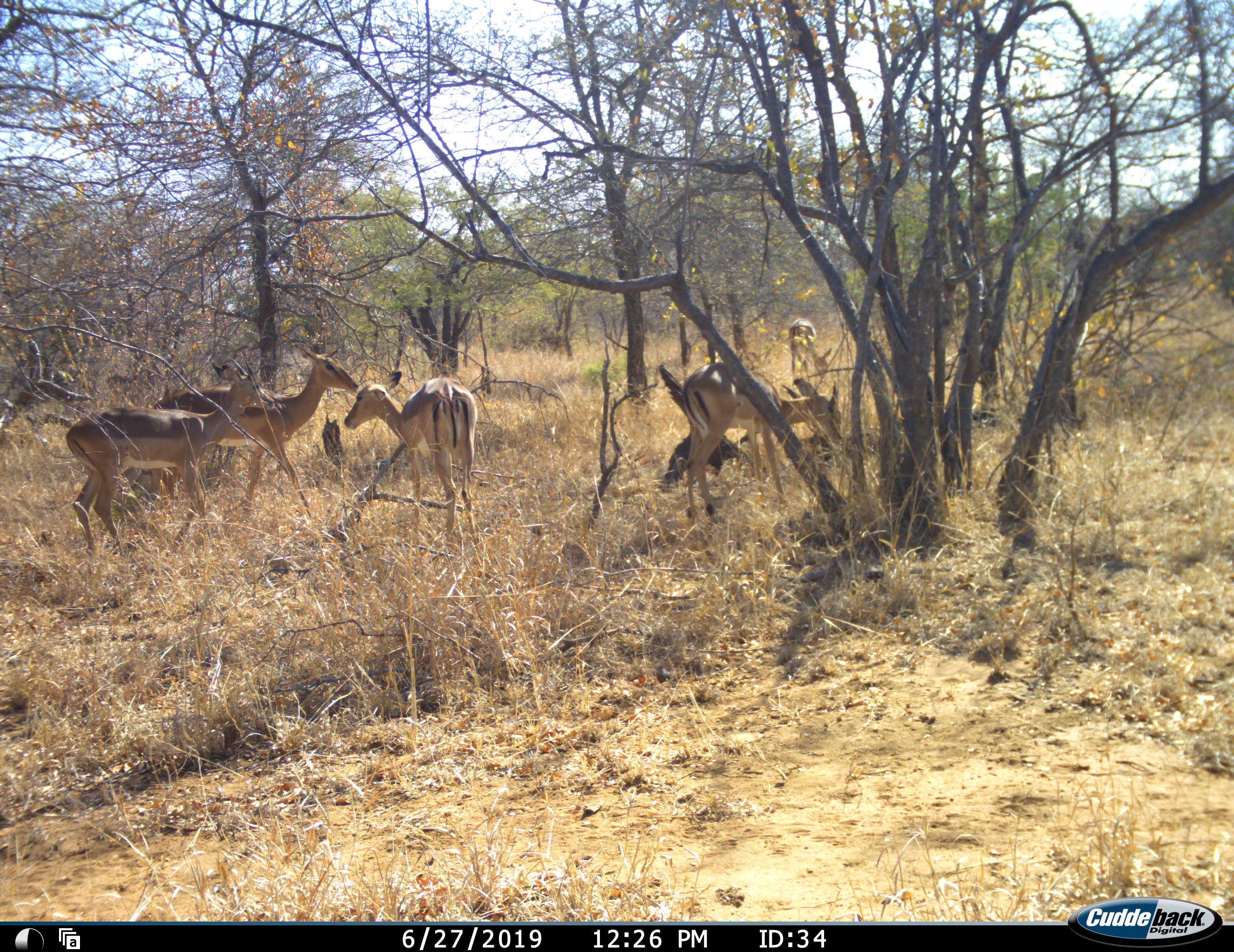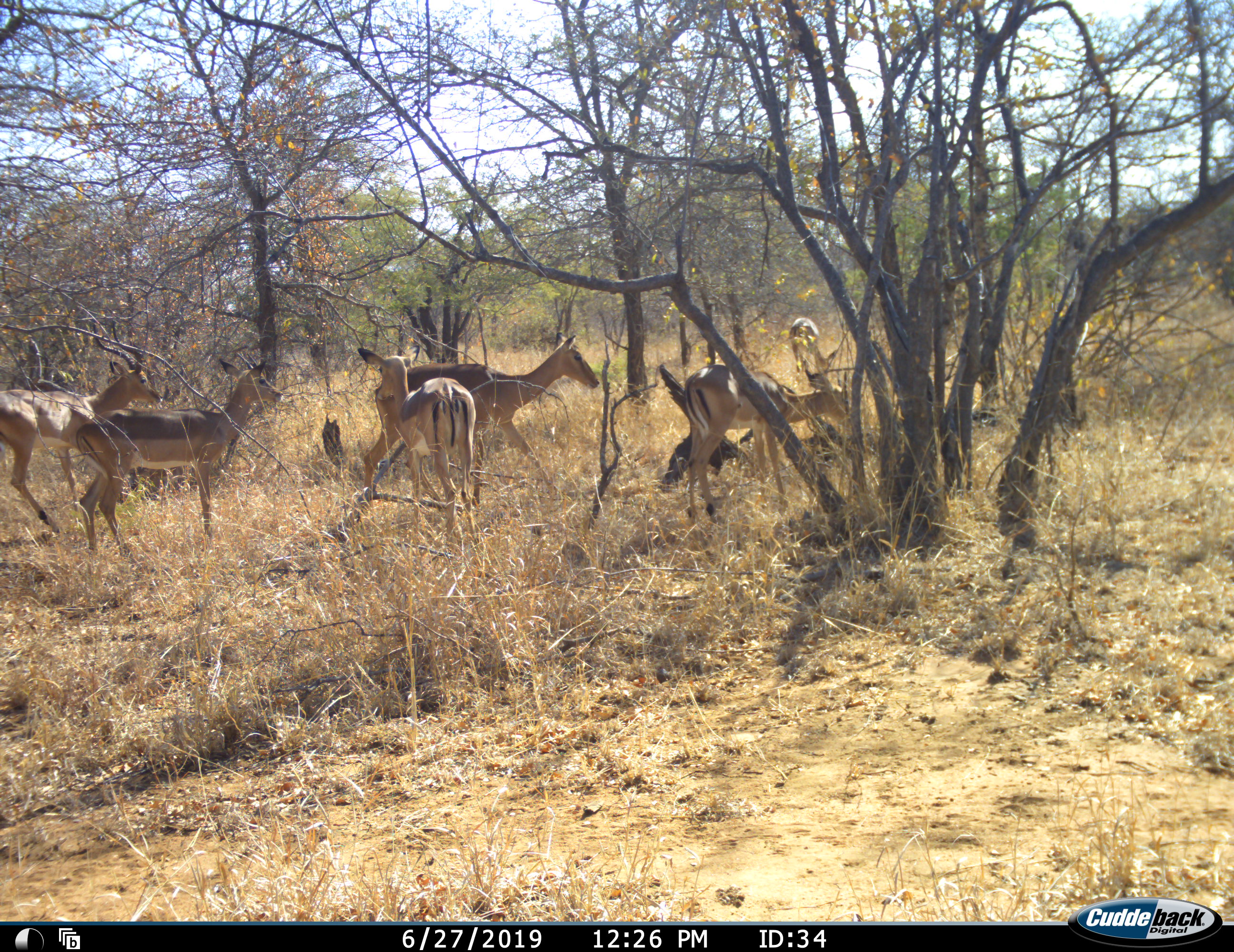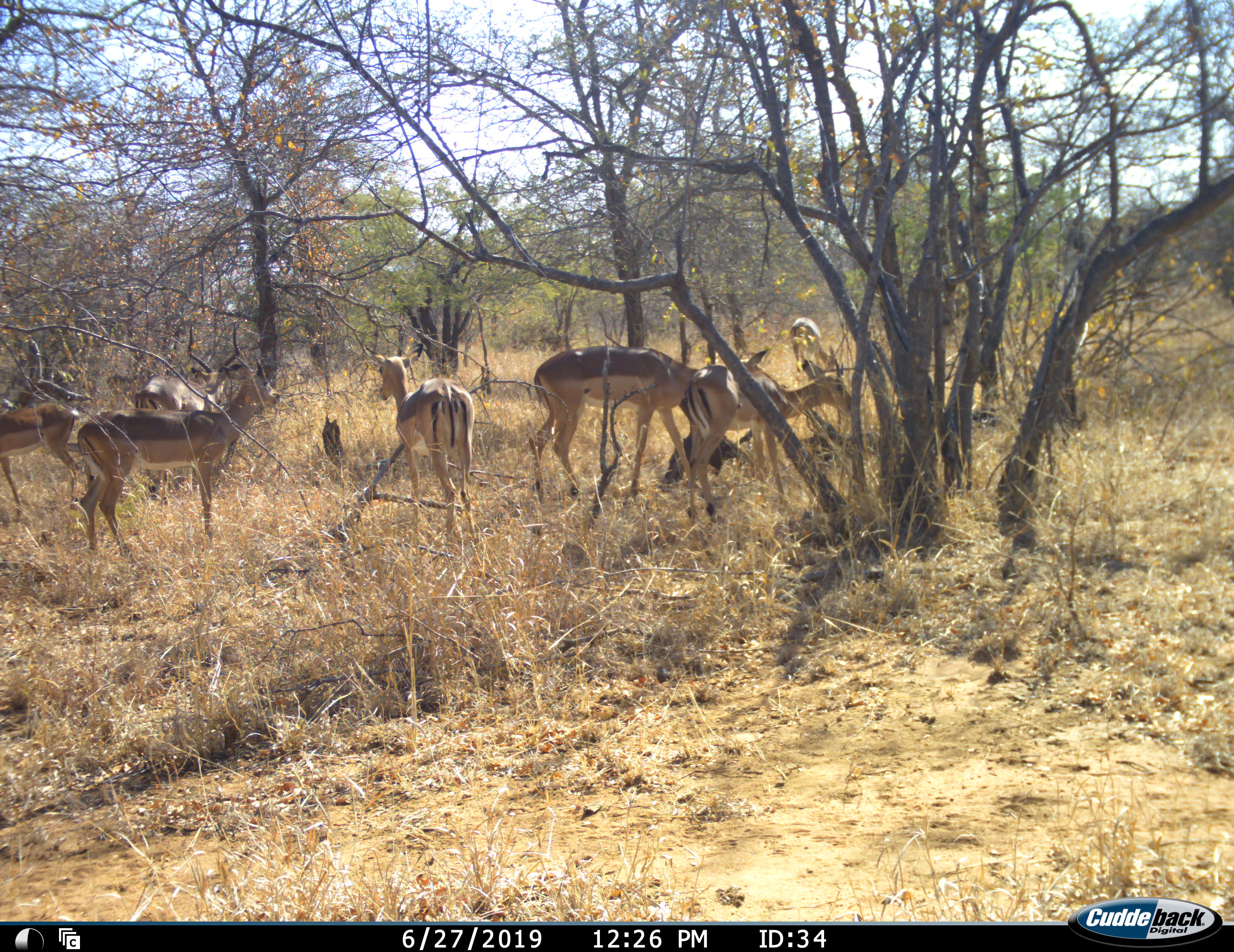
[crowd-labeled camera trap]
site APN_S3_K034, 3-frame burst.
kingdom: Animalia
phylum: Chordata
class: Mammalia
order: Artiodactyla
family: Bovidae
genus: Aepyceros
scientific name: Aepyceros melampus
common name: impala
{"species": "impala (Aepyceros melampus)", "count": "7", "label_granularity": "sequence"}